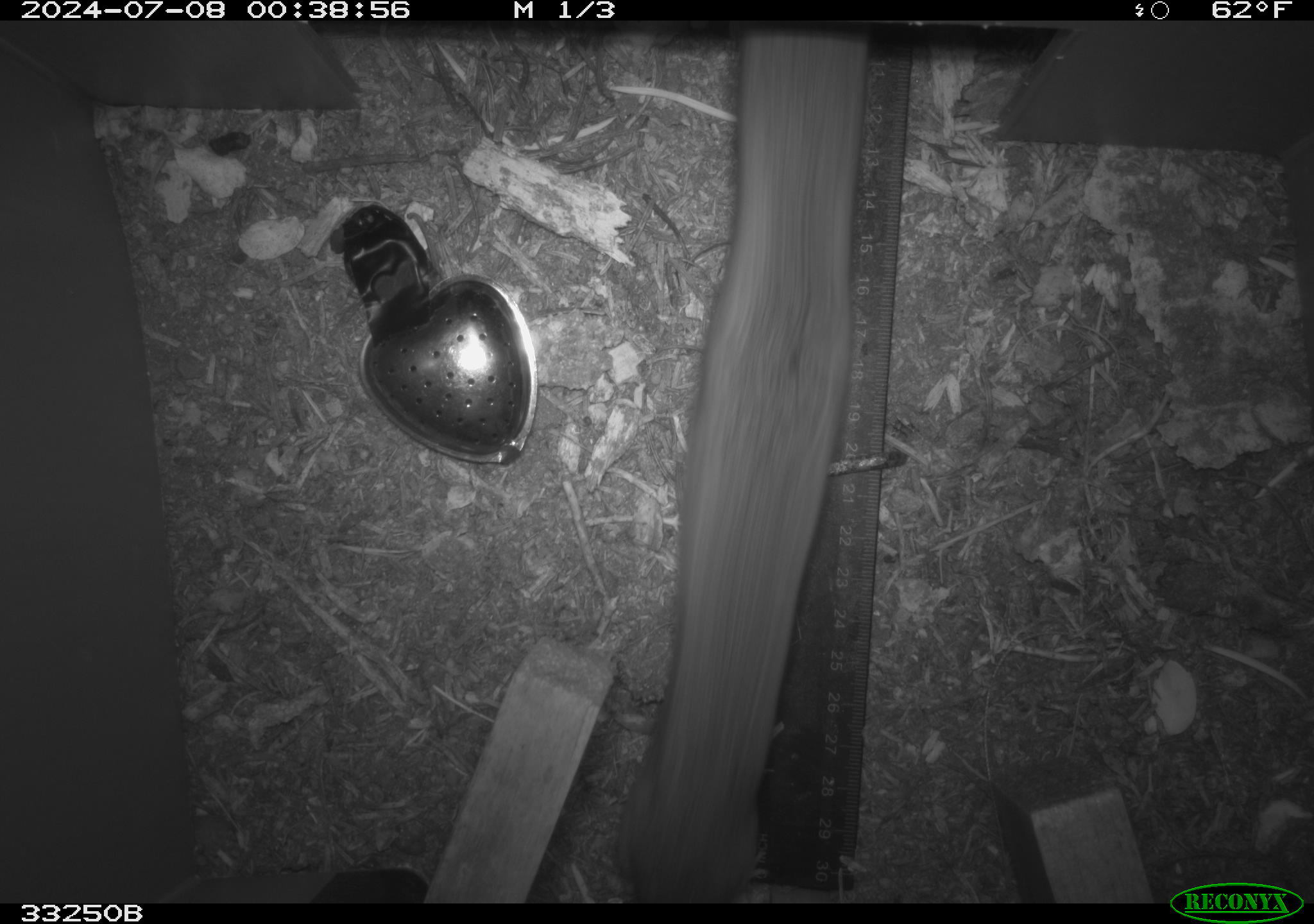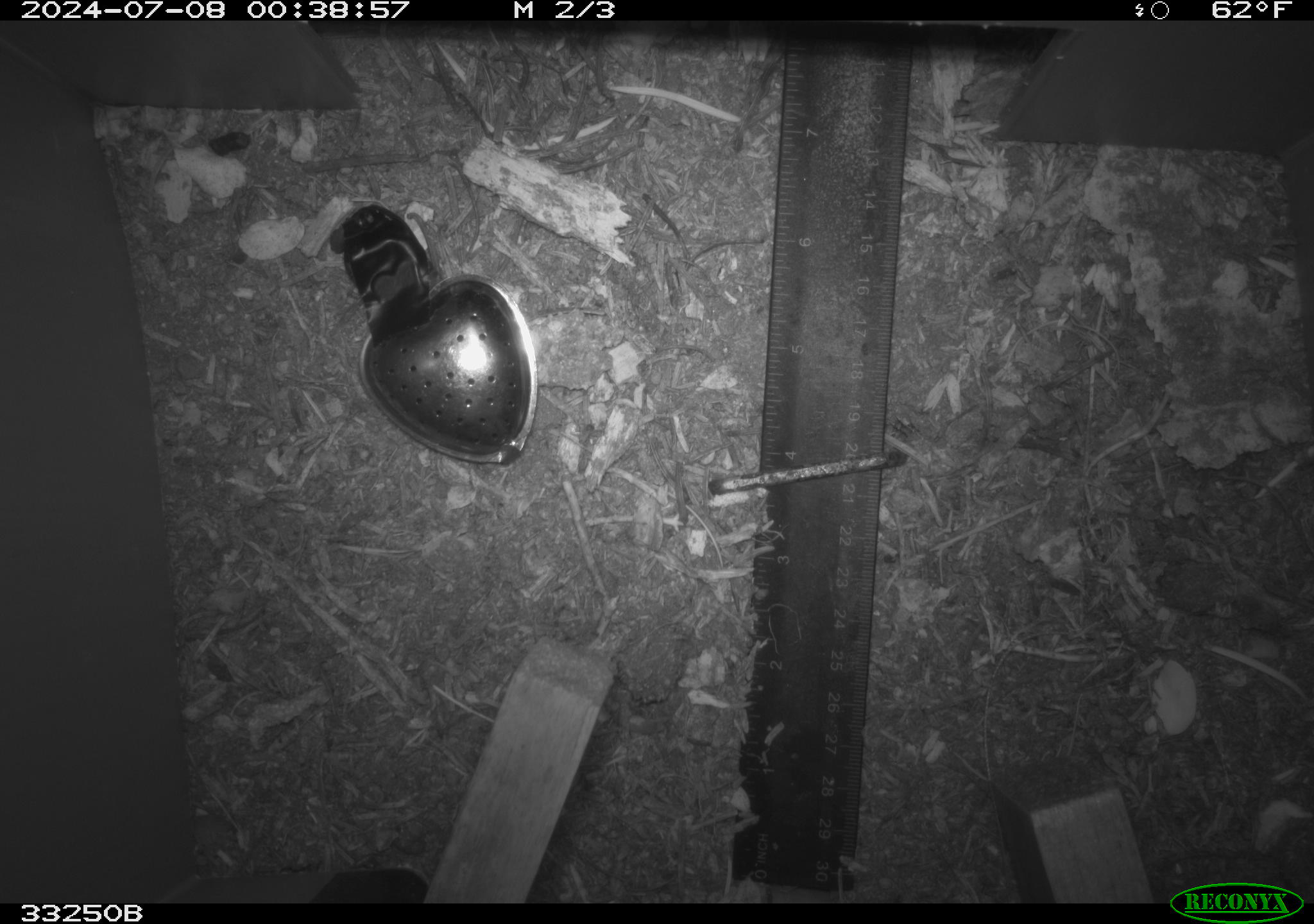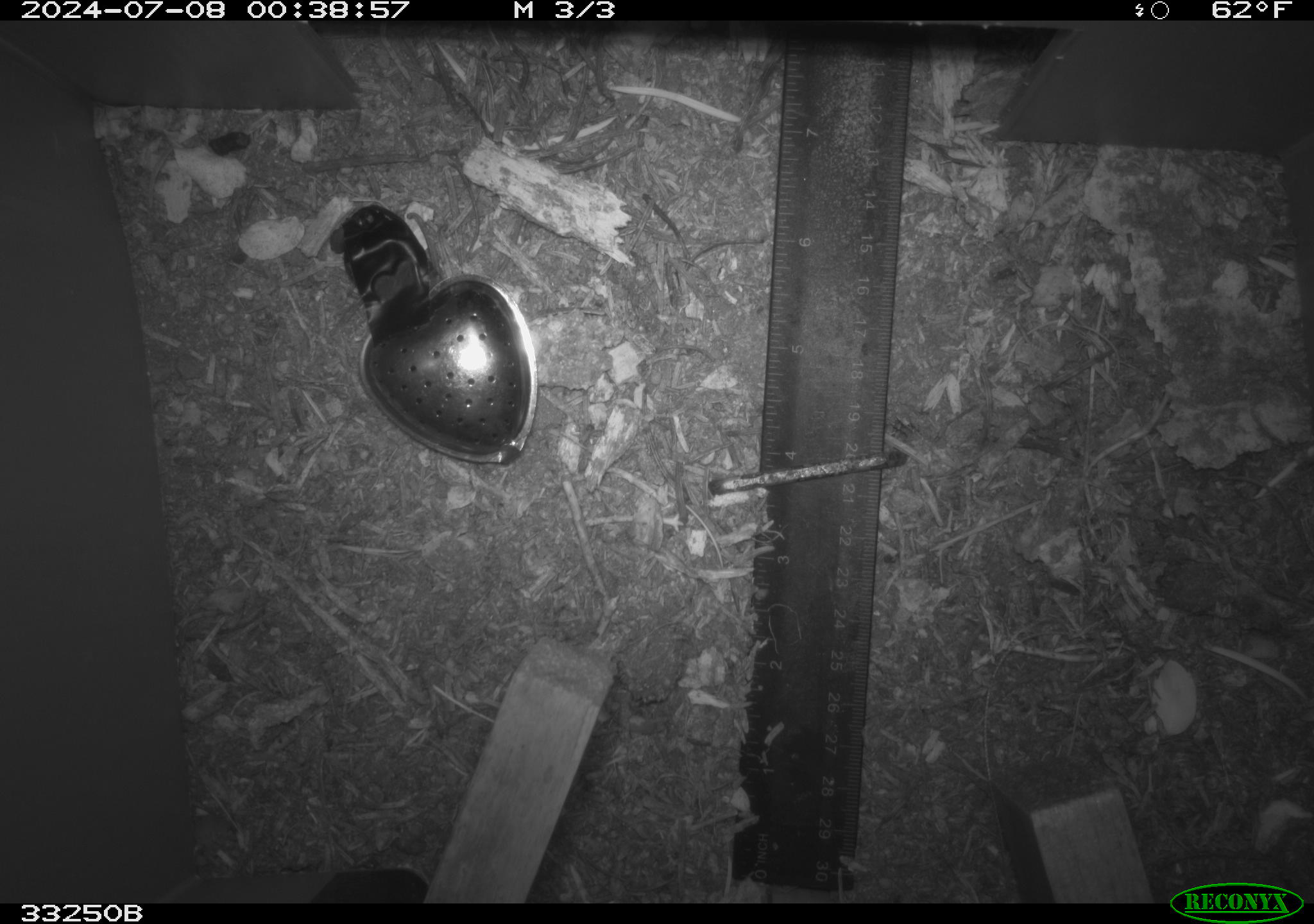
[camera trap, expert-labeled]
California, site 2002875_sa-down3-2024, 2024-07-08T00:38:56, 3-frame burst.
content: unidentified animal